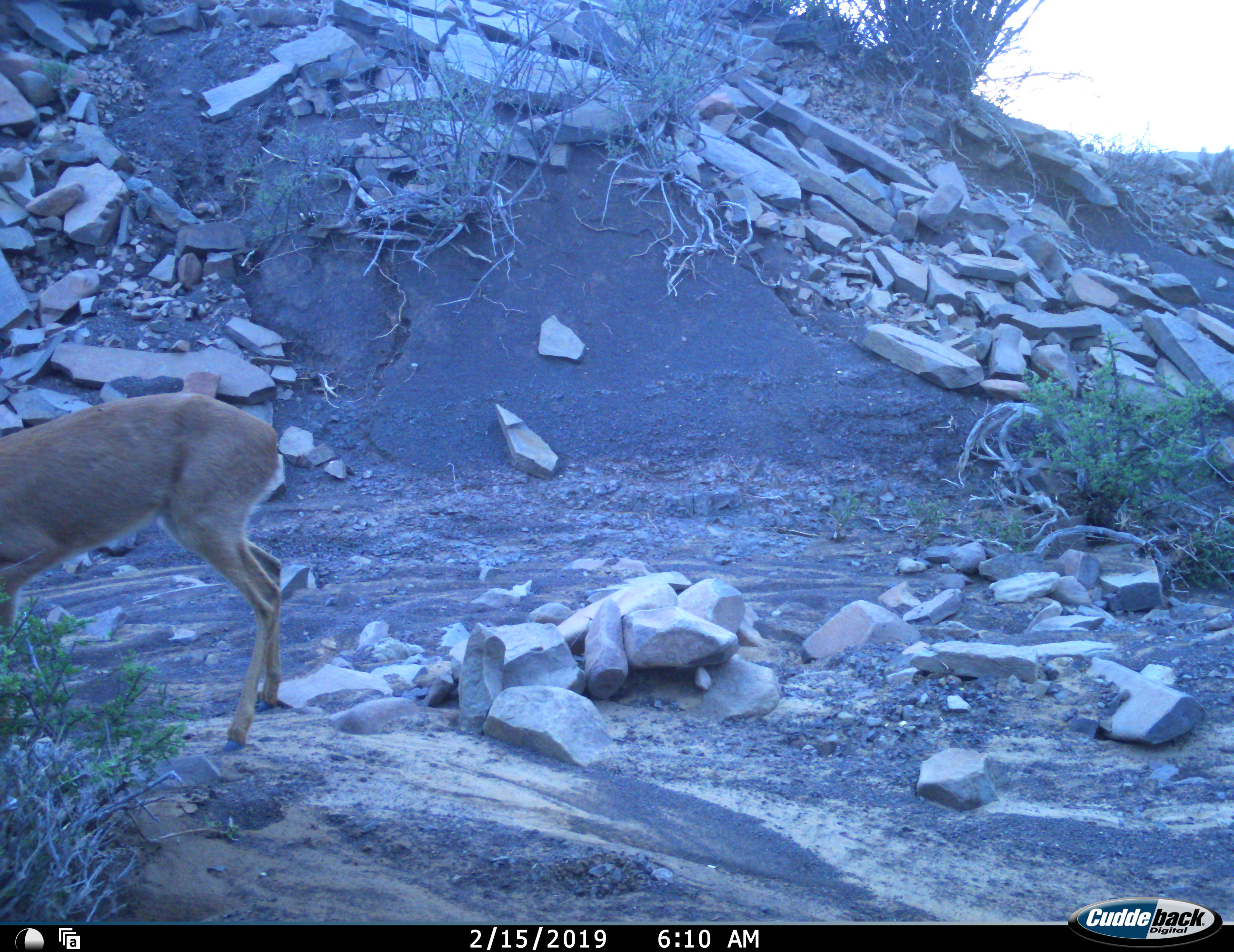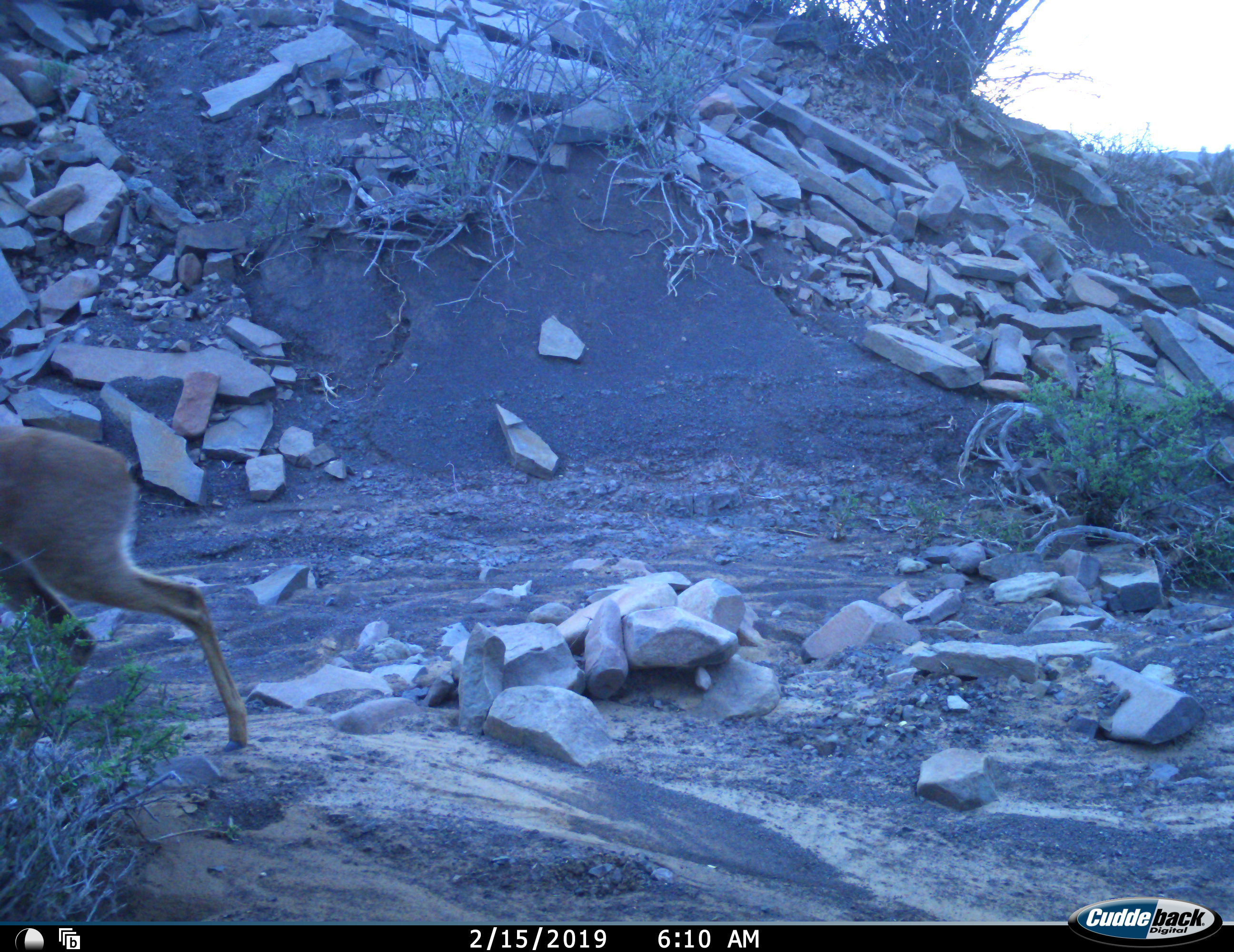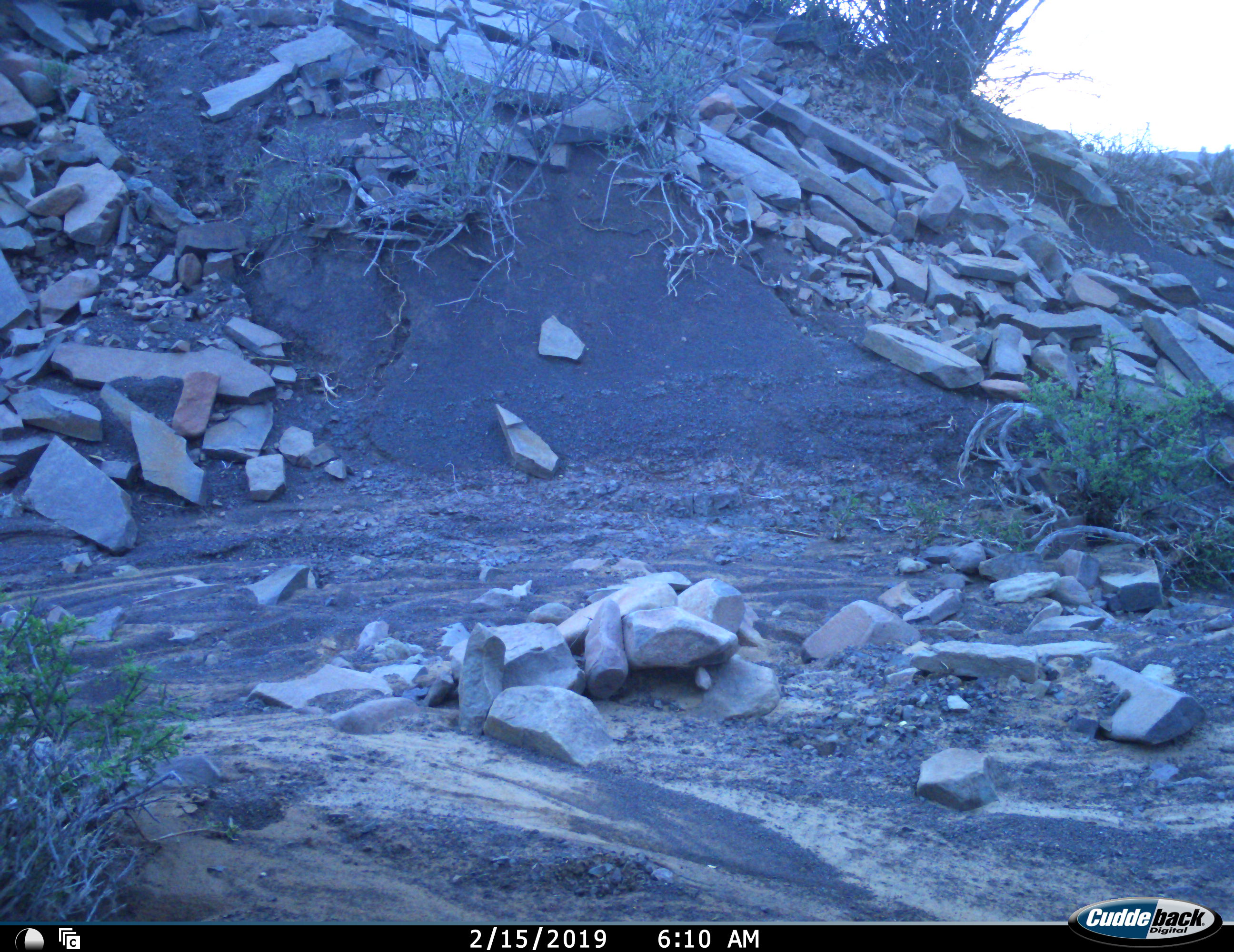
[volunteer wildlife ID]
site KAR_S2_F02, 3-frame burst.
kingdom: Animalia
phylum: Chordata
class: Mammalia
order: Artiodactyla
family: Bovidae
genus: Redunca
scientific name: Redunca fulvorufula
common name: mountain reedbuck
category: reedbuckmountain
Reedbuckmountain (mountain reedbuck) (Redunca fulvorufula), count 1. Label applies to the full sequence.